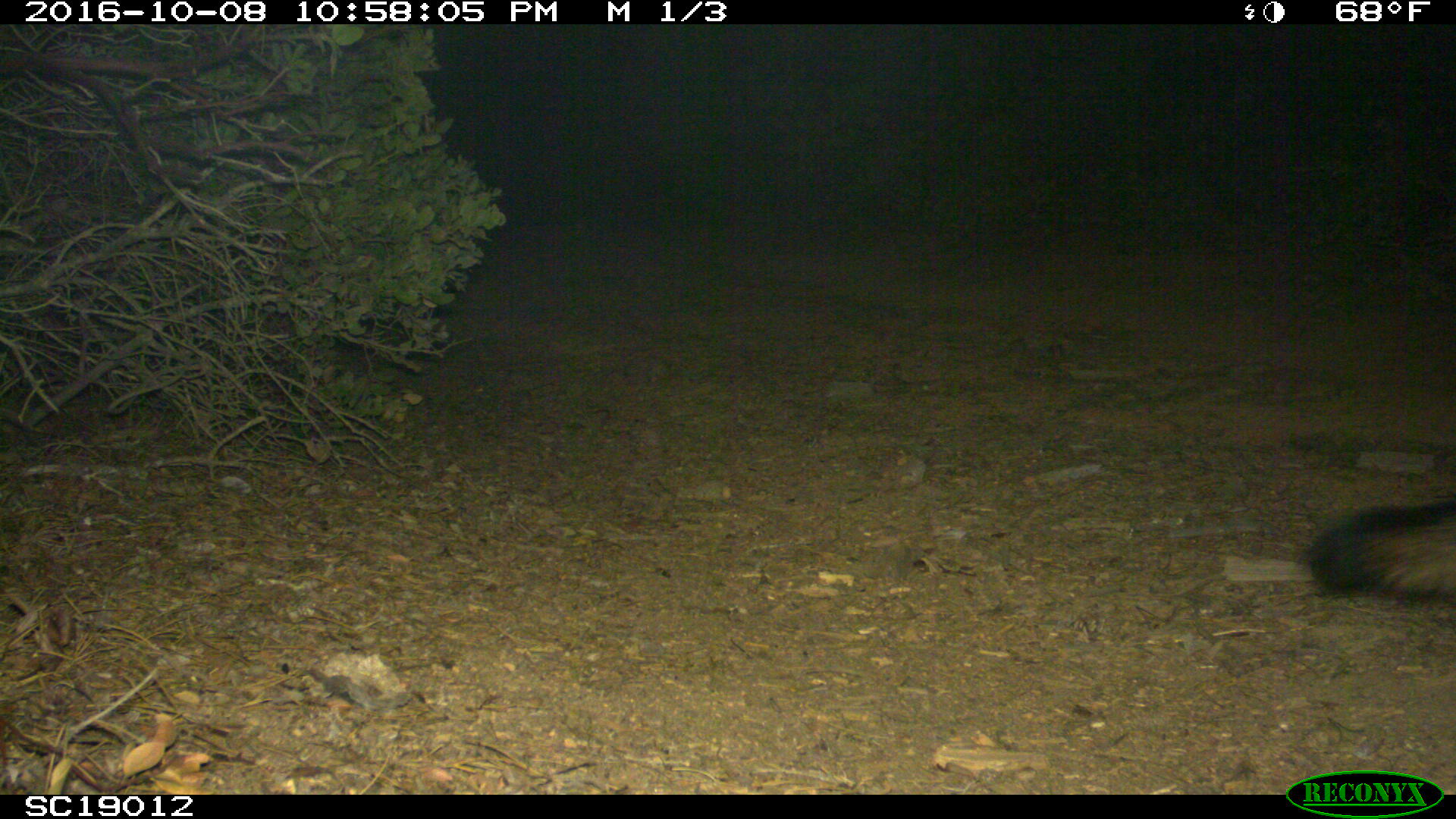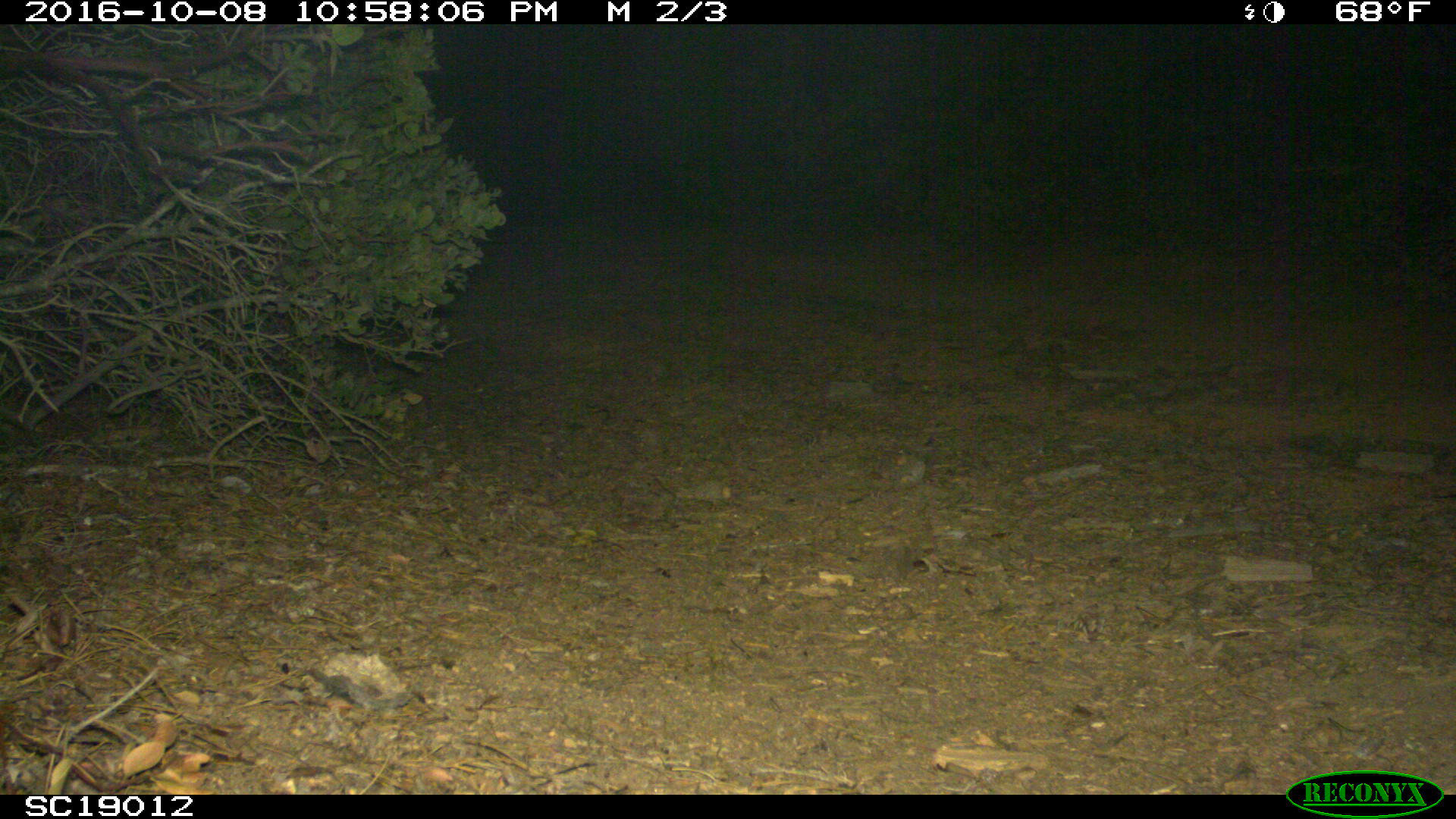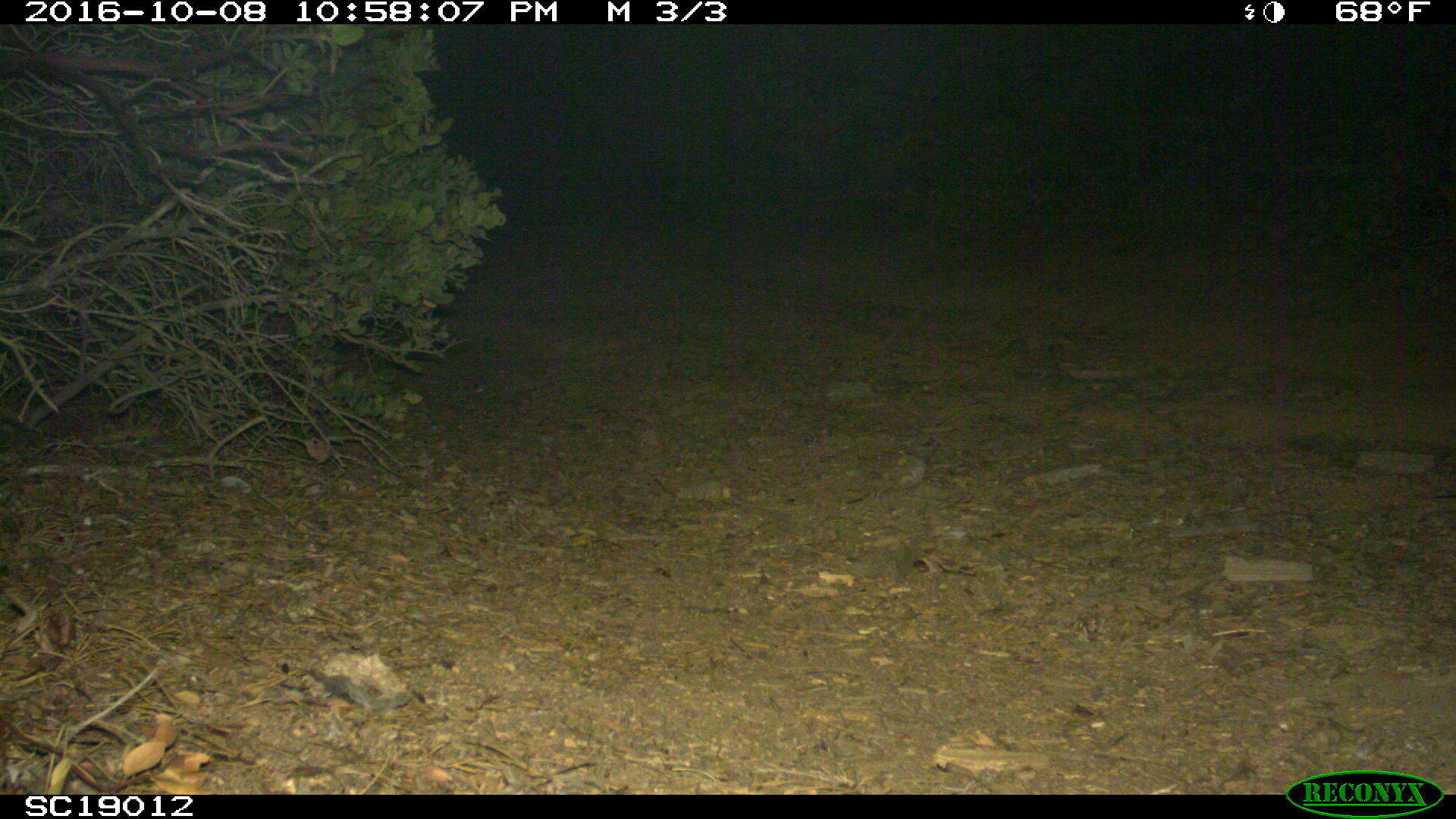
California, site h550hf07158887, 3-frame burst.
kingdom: Animalia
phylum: Chordata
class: Mammalia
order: Carnivora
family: Canidae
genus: Urocyon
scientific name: Urocyon littoralis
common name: island fox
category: fox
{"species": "fox (island fox) (Urocyon littoralis)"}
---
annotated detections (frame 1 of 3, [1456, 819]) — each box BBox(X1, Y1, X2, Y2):
fox: BBox(1303, 492, 1455, 601)